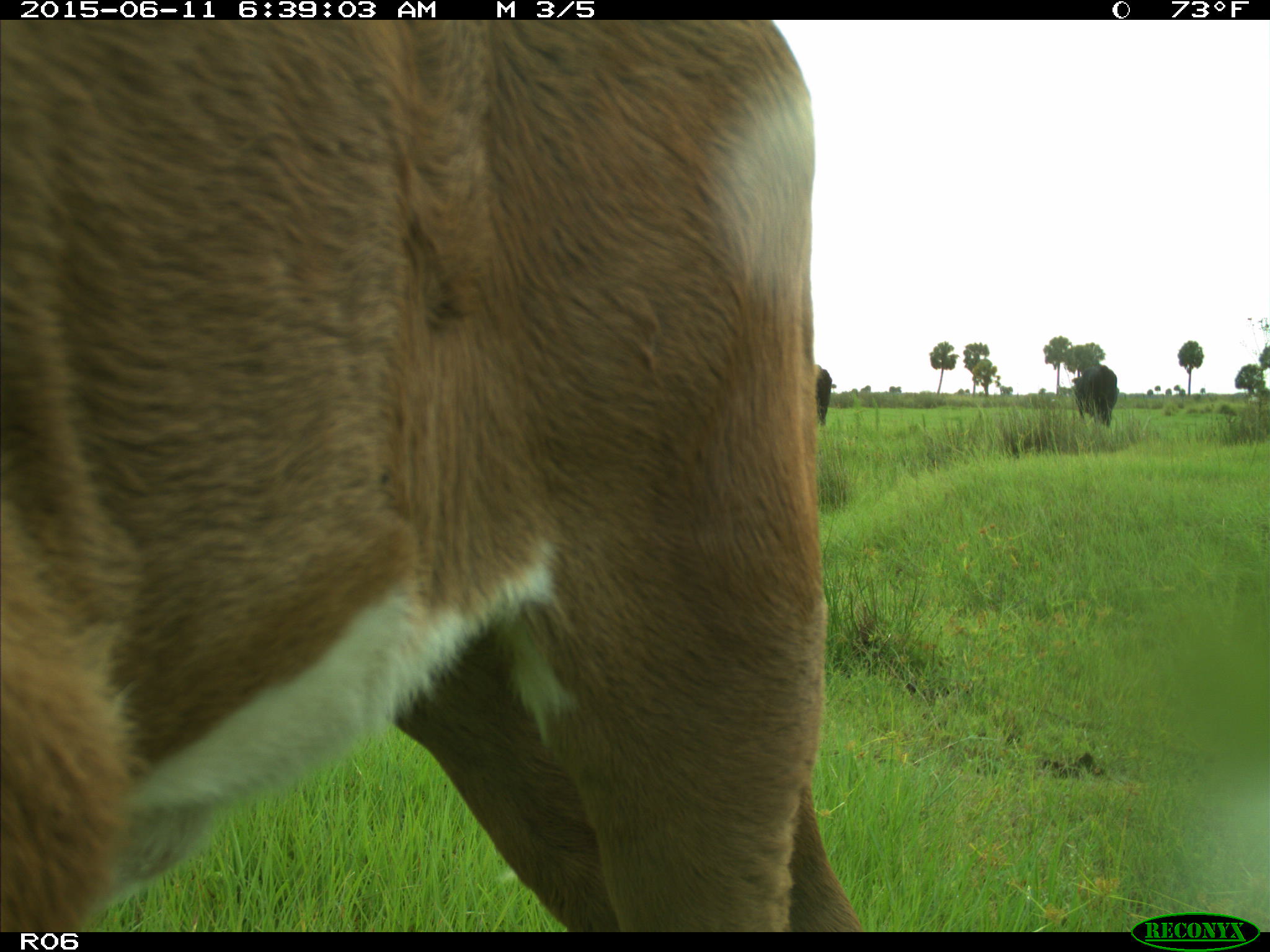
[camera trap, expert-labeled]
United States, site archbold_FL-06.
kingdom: Animalia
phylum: Chordata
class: Mammalia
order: Artiodactyla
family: Bovidae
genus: Bos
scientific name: Bos taurus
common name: domestic cow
Bos taurus (domestic cow).